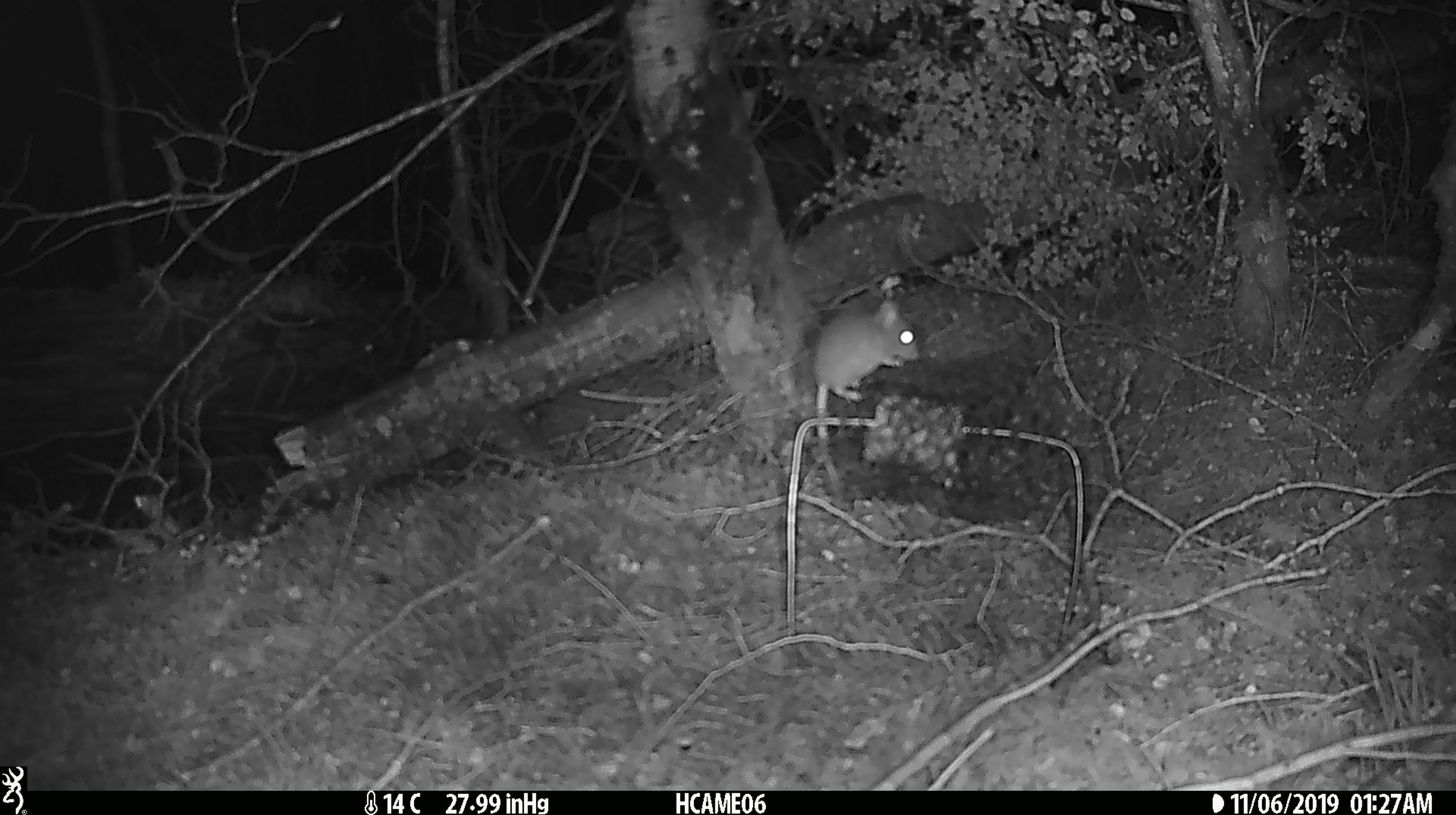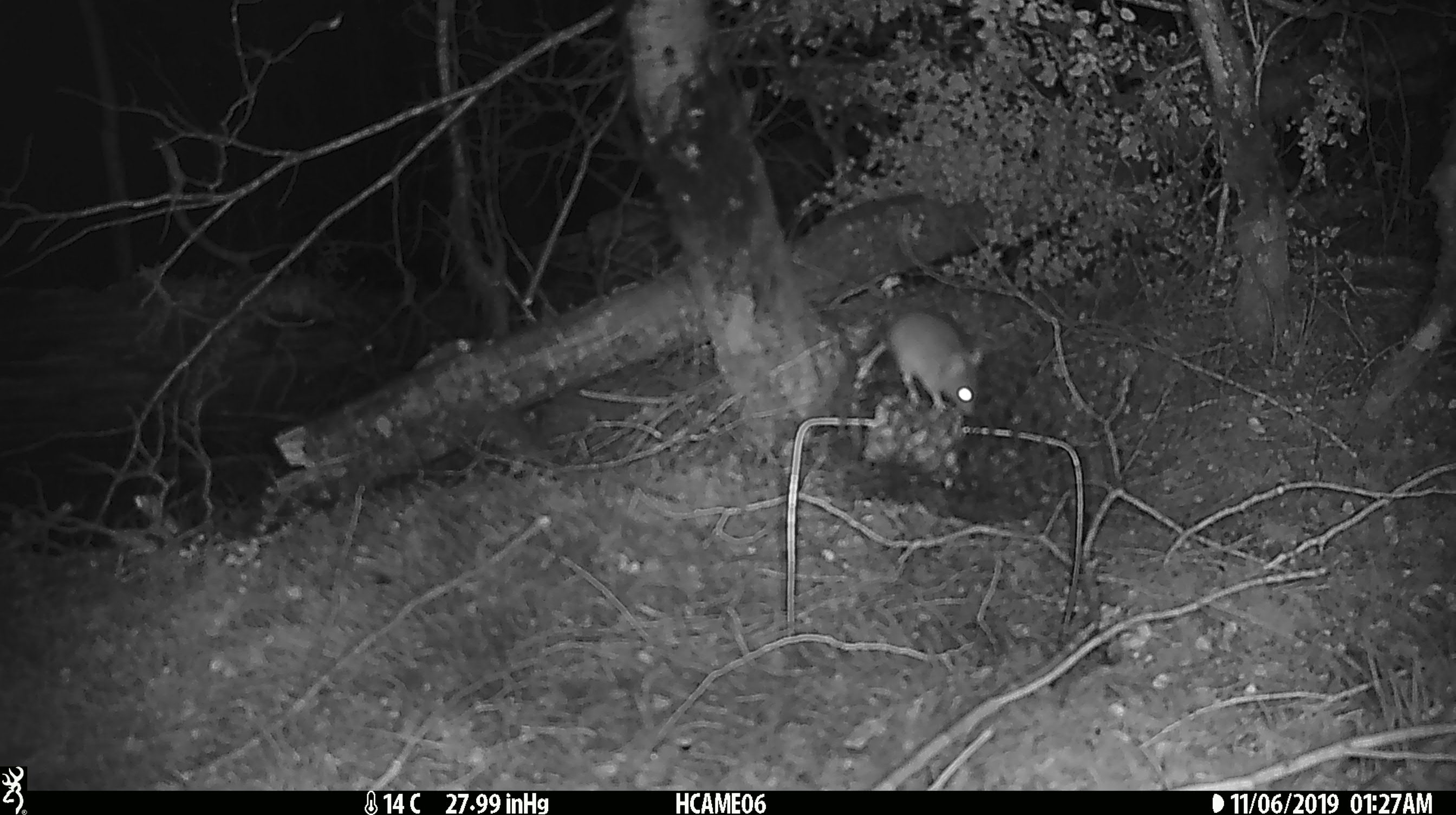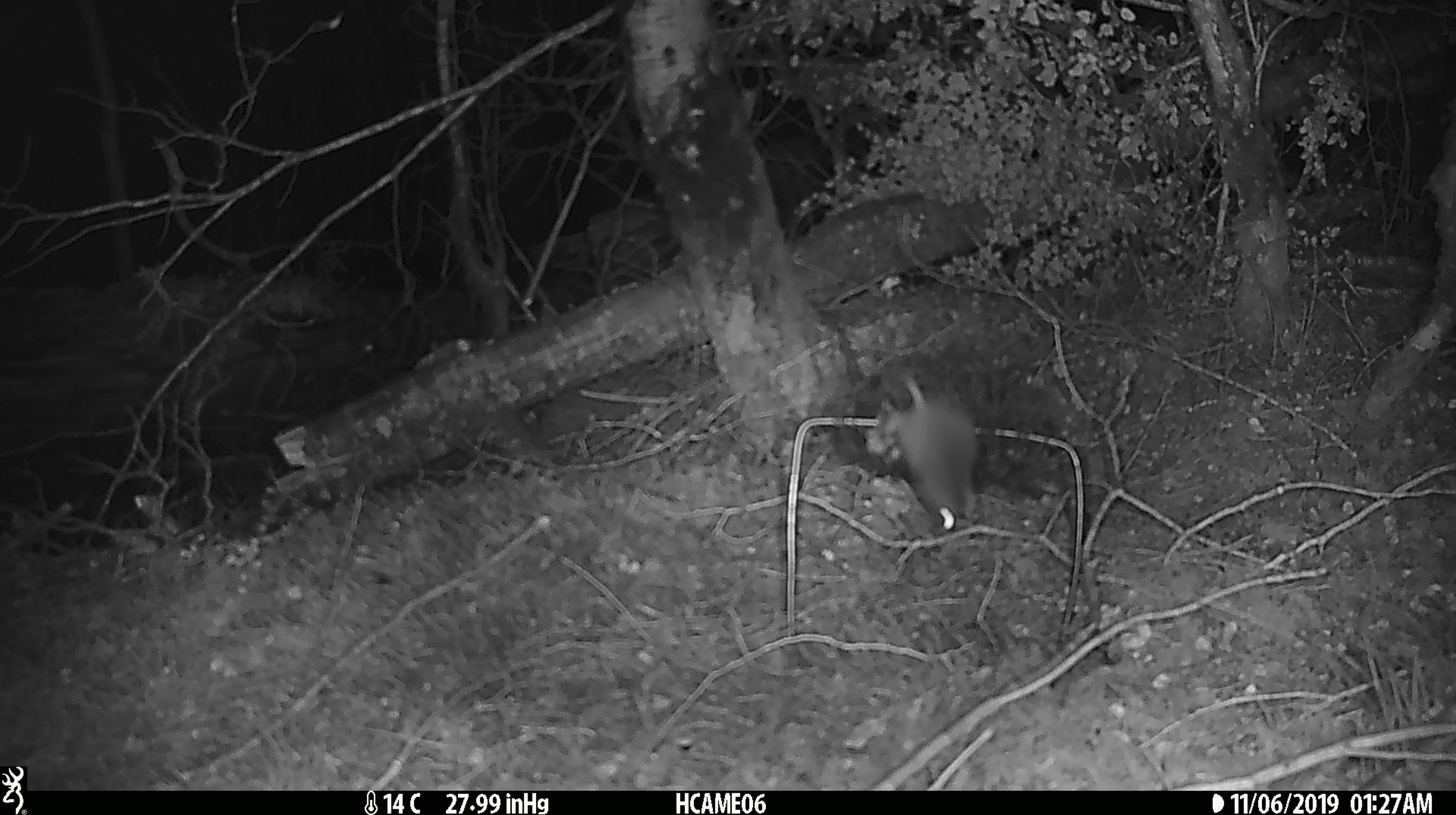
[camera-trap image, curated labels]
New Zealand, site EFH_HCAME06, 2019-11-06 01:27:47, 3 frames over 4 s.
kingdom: Animalia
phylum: Chordata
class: Mammalia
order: Rodentia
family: Muridae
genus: Mus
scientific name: Mus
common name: mouse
Mouse (Mus).